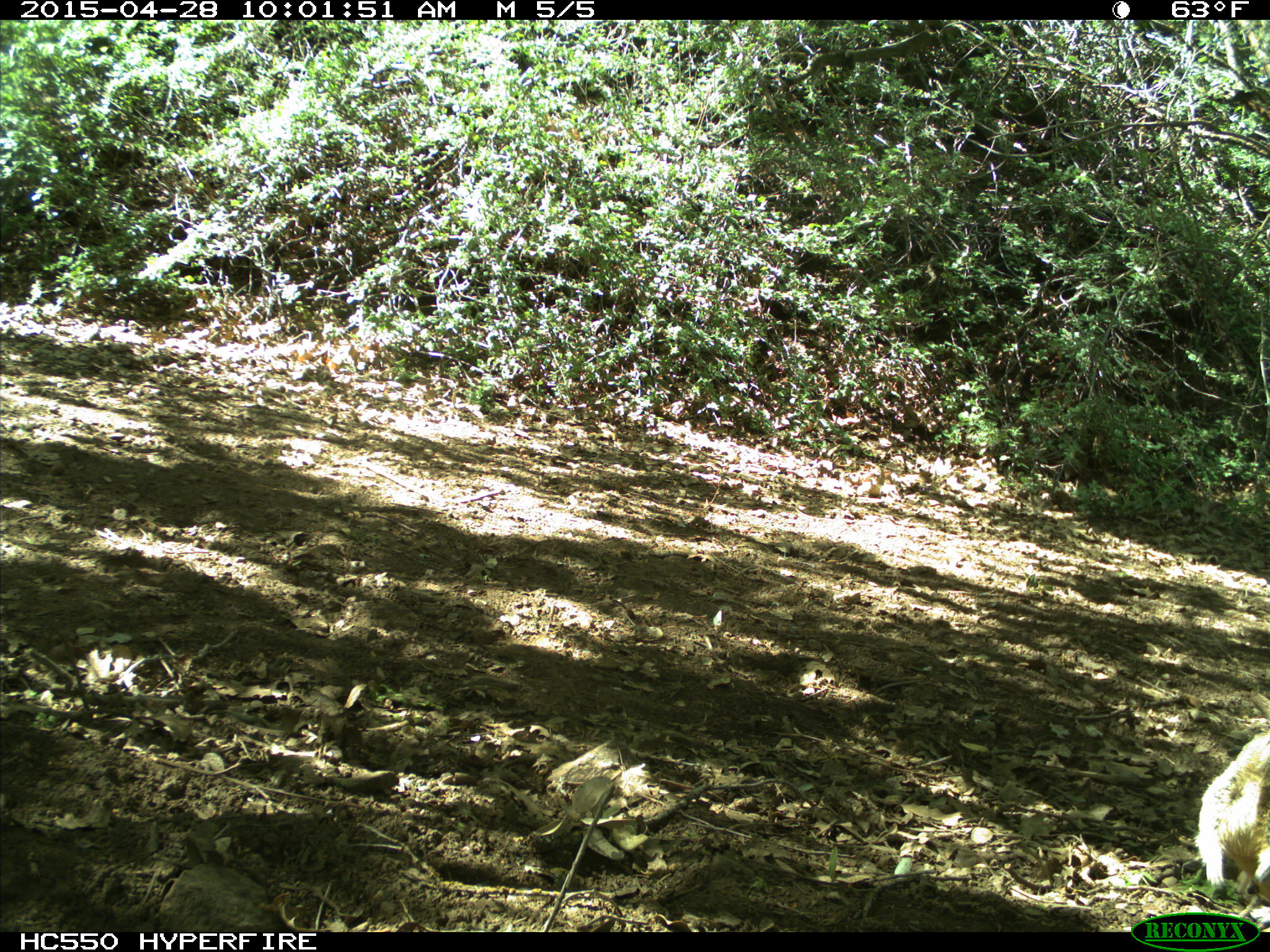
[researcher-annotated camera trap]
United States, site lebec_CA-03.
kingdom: Animalia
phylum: Chordata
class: Mammalia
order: Rodentia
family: Sciuridae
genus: Otospermophilus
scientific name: Otospermophilus beecheyi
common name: california ground squirrel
Otospermophilus beecheyi (california ground squirrel).